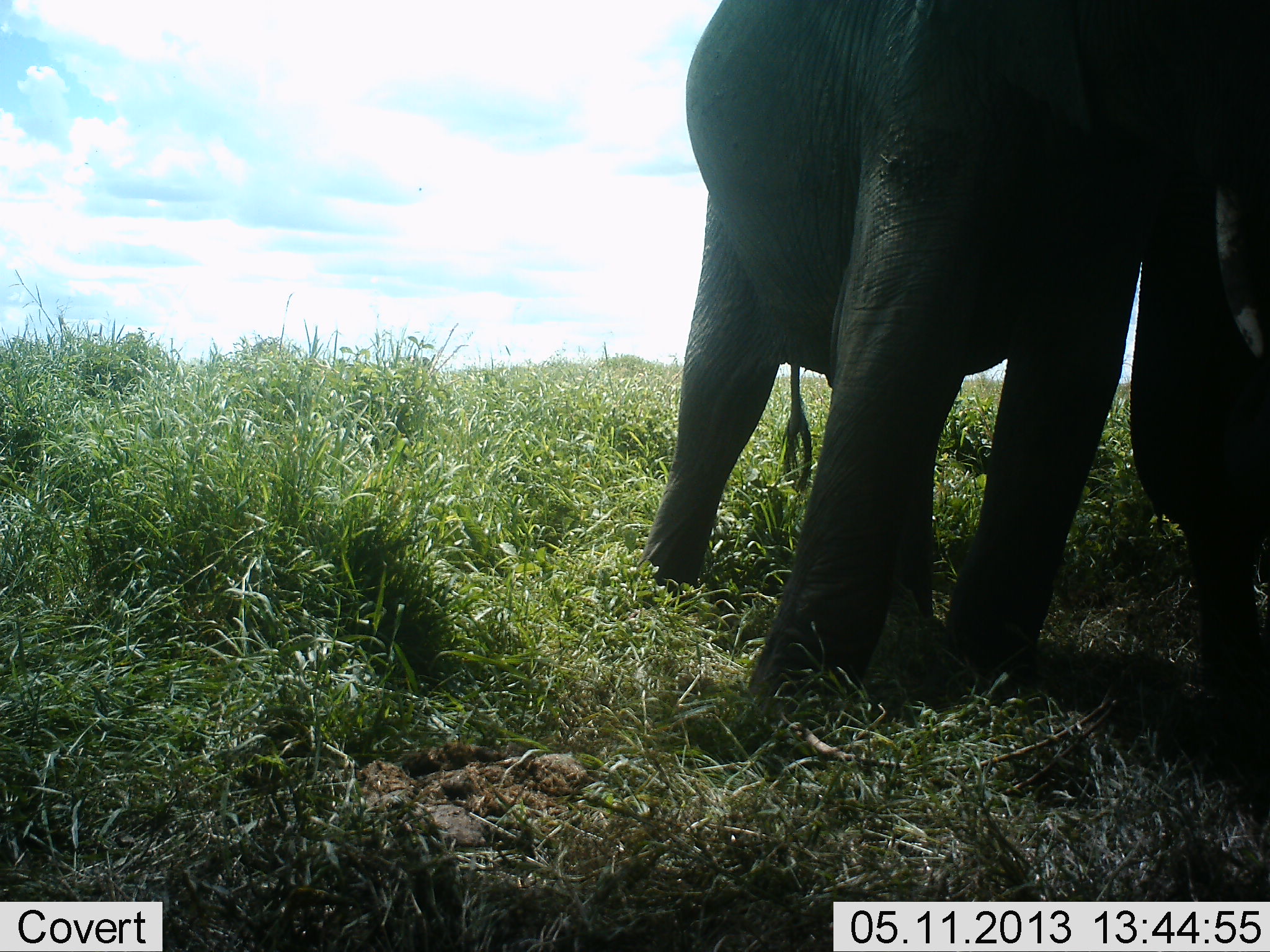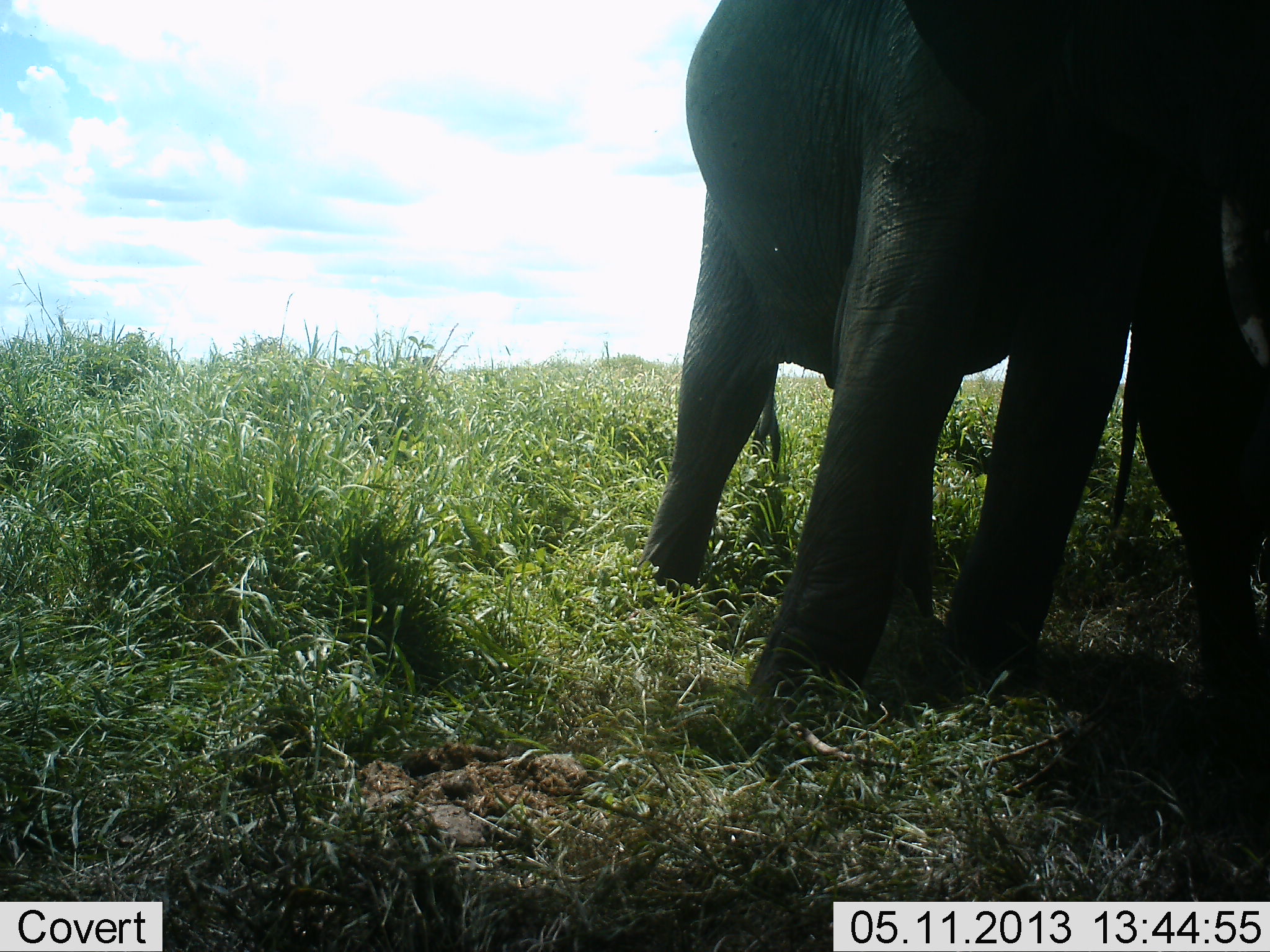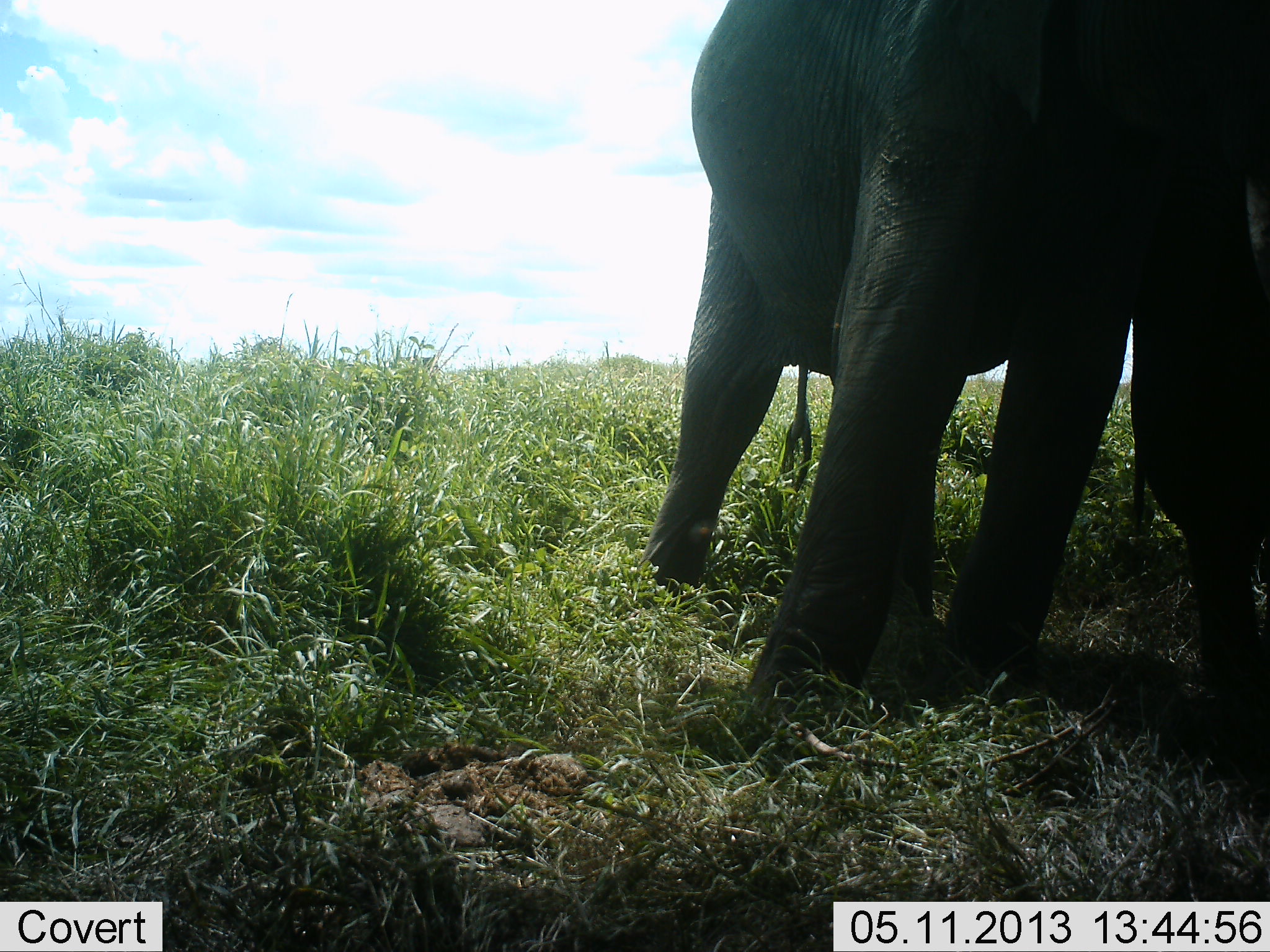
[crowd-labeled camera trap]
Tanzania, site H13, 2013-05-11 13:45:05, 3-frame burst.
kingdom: Animalia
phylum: Chordata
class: Mammalia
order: Proboscidea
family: Elephantidae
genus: Loxodonta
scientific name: Loxodonta africana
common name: african bush elephant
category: elephant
Elephant (african bush elephant) (Loxodonta africana), count 2. Behavior (volunteer vote fractions): standing 90%, resting 0%, moving 10%, interacting 0%. Young present (vote fraction): 10%. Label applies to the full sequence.